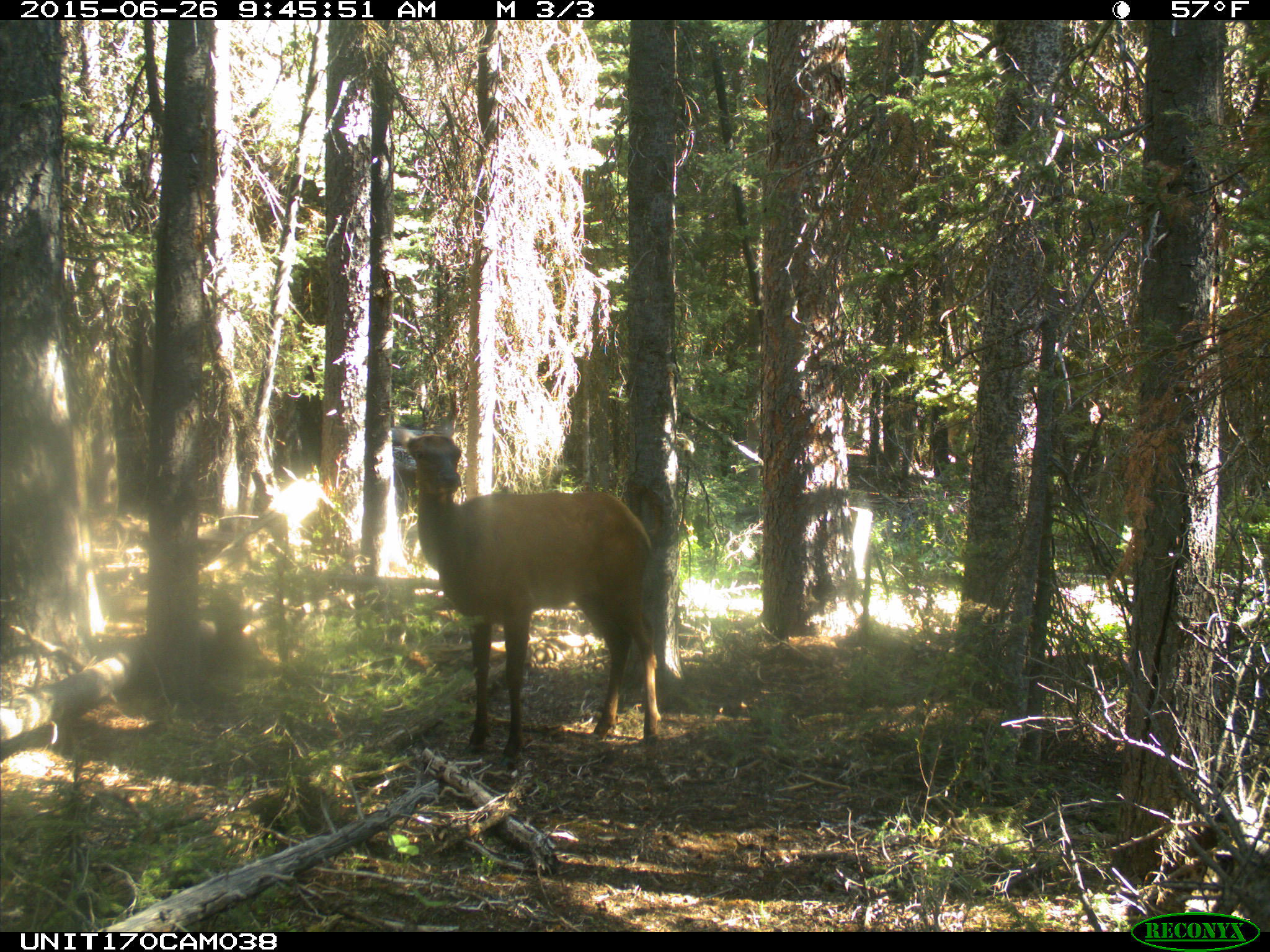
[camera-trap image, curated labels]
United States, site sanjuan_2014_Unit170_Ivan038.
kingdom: Animalia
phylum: Chordata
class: Mammalia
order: Artiodactyla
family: Cervidae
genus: Cervus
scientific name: Cervus elaphus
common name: red deer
Cervus elaphus (red deer).